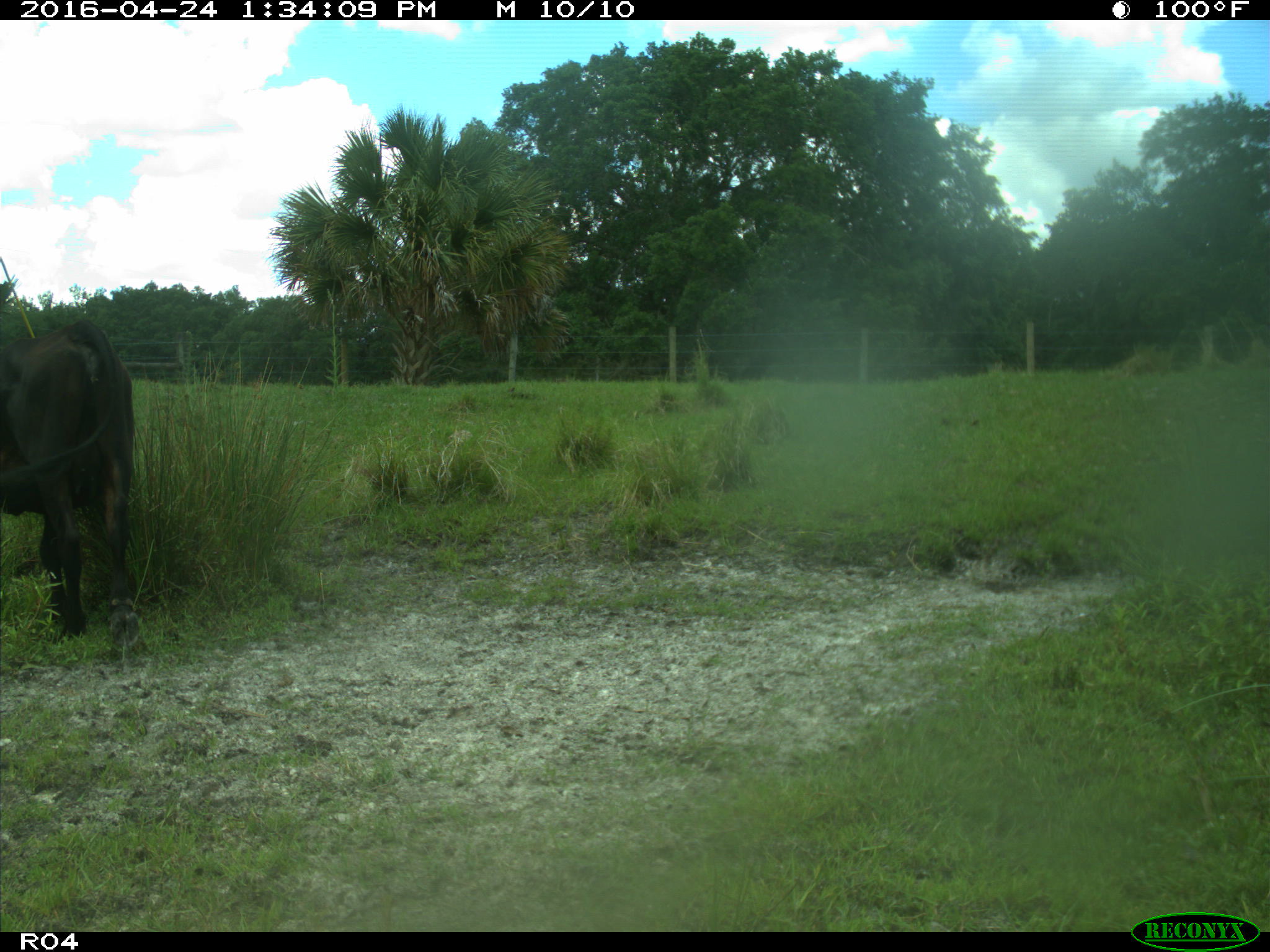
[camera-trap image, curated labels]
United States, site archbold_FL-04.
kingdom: Animalia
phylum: Chordata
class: Mammalia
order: Artiodactyla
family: Bovidae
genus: Bos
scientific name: Bos taurus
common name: domestic cow